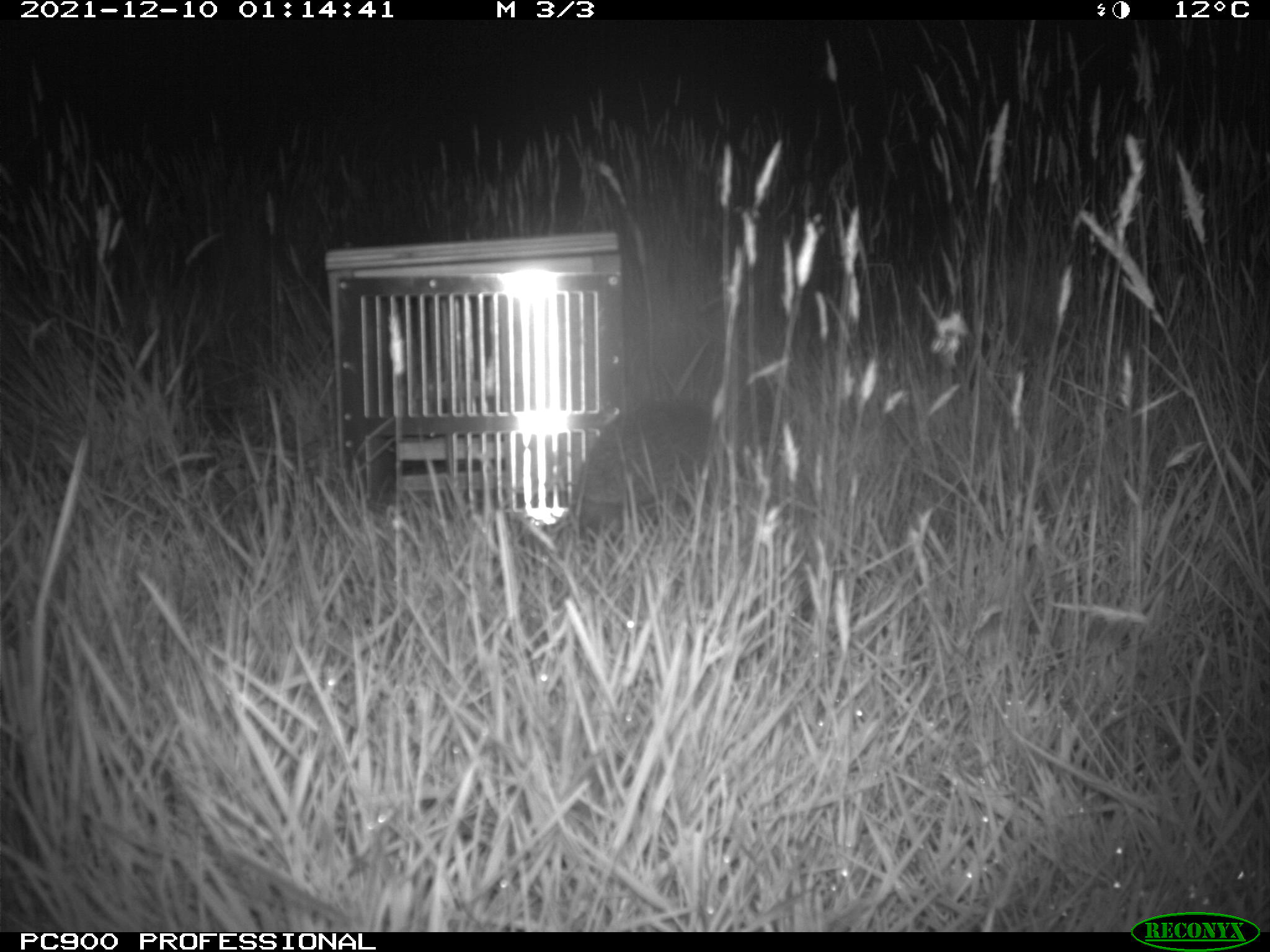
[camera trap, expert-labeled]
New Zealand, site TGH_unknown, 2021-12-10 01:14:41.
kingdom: Animalia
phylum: Chordata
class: Mammalia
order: Eulipotyphla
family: Erinaceidae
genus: Erinaceus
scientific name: Erinaceus europaeus europaeus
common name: european hedgehog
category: hedgehog